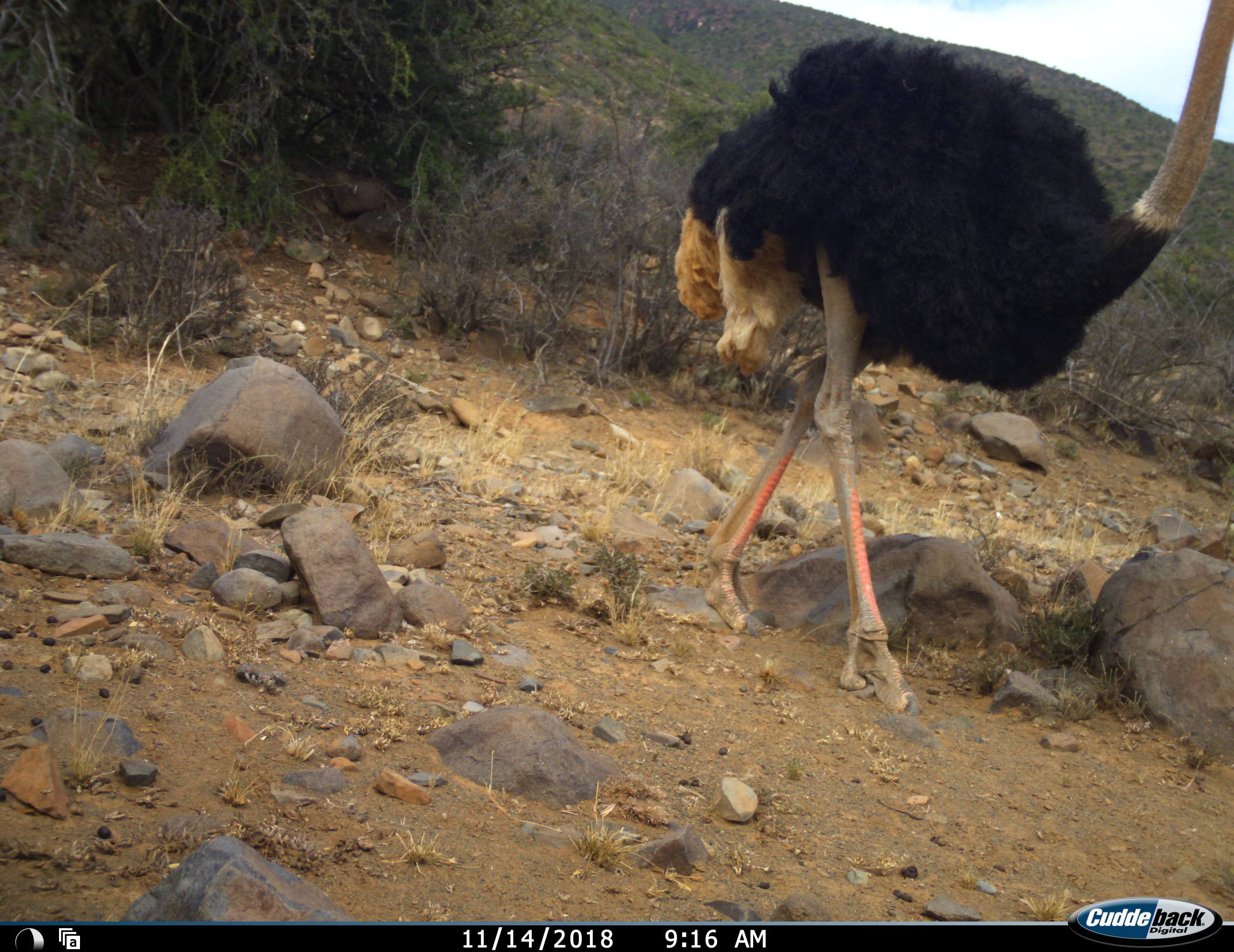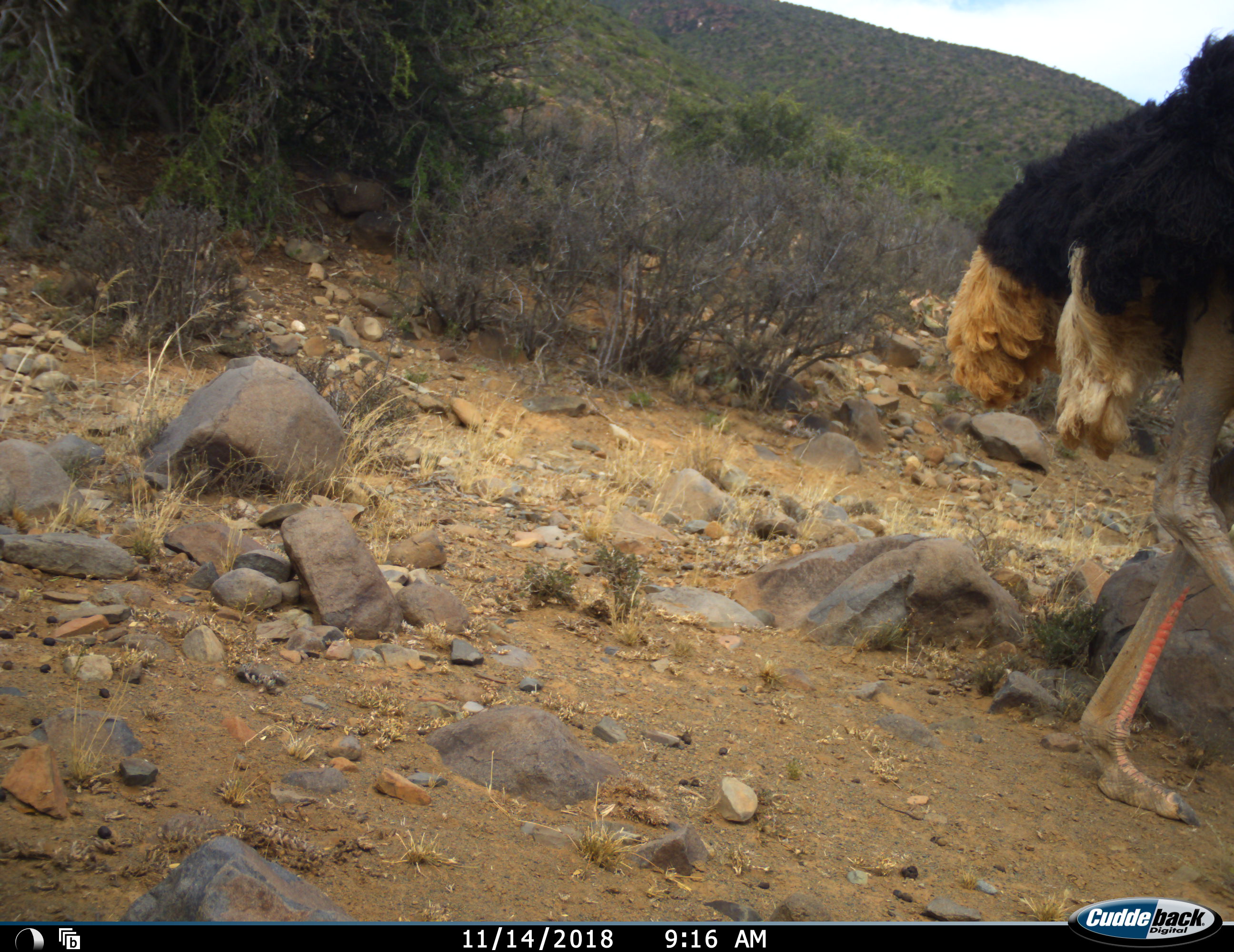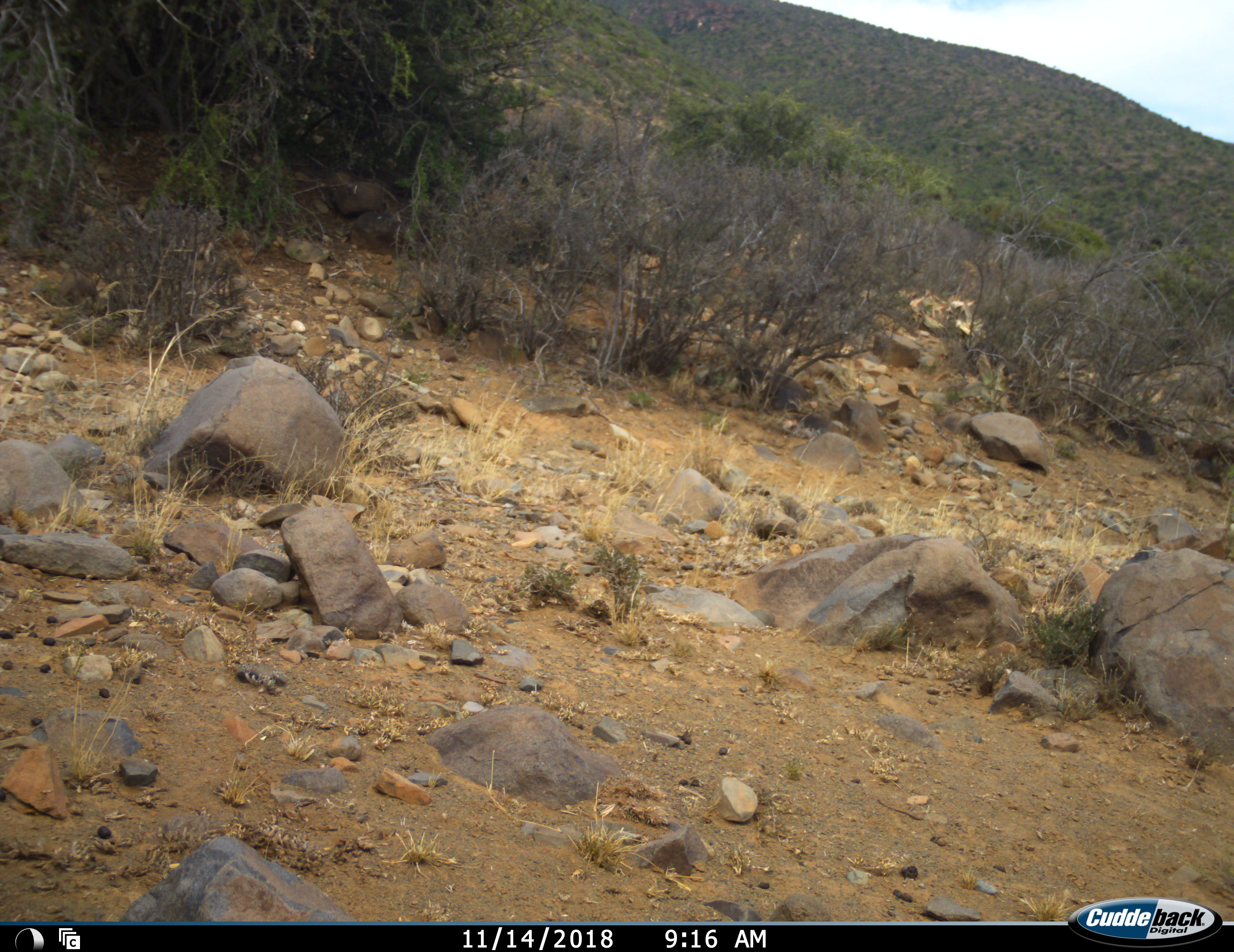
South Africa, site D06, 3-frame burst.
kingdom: Animalia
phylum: Chordata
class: Aves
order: Struthioniformes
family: Struthionidae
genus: Struthio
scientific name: Struthio camelus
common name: ostrich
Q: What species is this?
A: Ostrich (Struthio camelus).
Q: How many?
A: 1.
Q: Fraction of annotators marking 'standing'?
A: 0%.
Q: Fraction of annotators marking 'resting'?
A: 0%.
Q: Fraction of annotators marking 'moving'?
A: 100%.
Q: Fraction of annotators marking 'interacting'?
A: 0%.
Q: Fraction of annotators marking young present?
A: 0%.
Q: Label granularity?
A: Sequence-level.